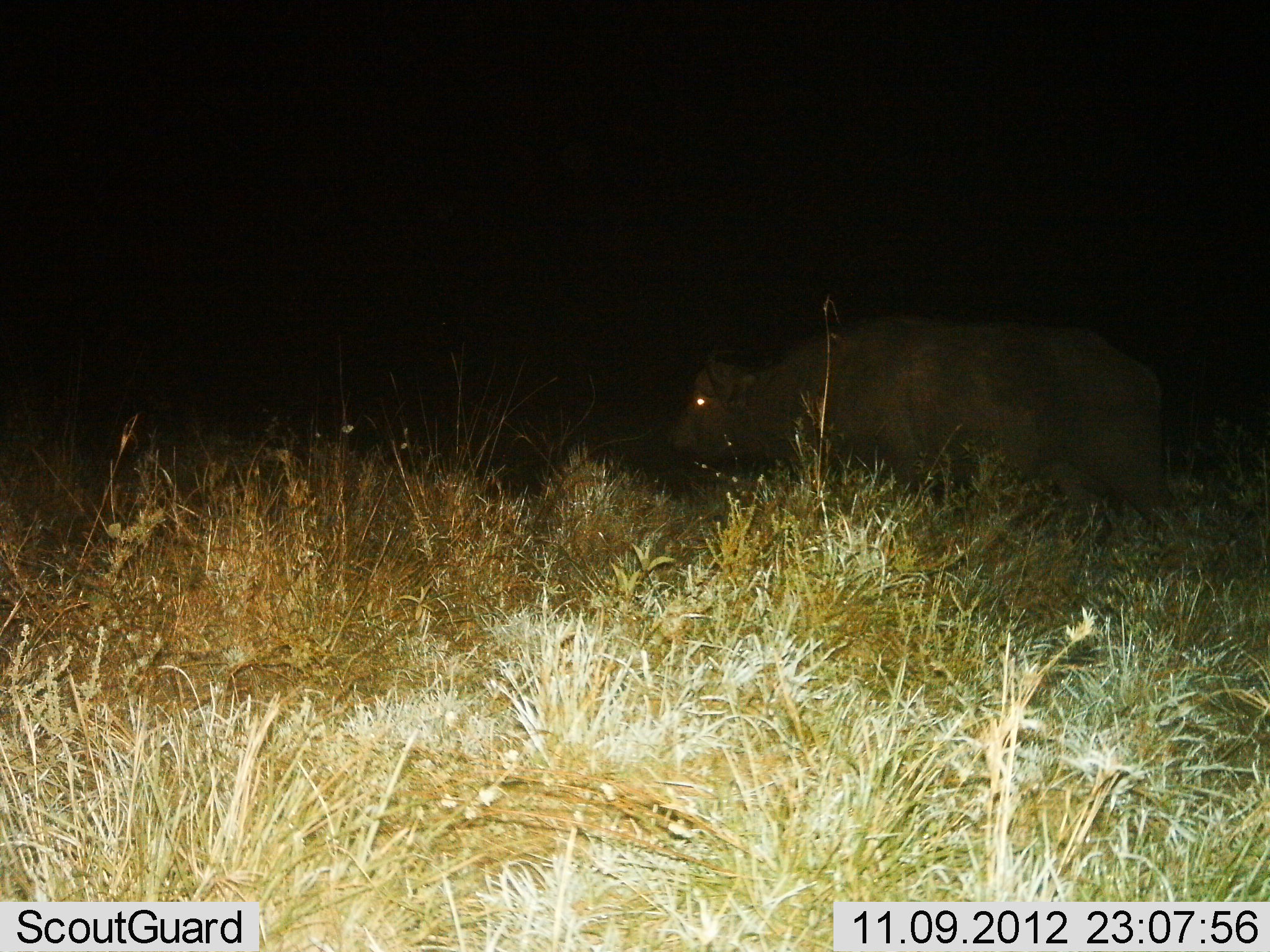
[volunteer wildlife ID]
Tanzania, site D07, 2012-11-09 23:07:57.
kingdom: Animalia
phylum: Chordata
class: Mammalia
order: Artiodactyla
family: Bovidae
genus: Syncerus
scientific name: Syncerus caffer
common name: cape buffalo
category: buffalo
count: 1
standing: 45%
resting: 0%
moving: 55%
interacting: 0%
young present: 0%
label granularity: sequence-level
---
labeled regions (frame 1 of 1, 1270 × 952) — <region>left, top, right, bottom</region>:
animal: <region>668, 314, 1179, 537</region>